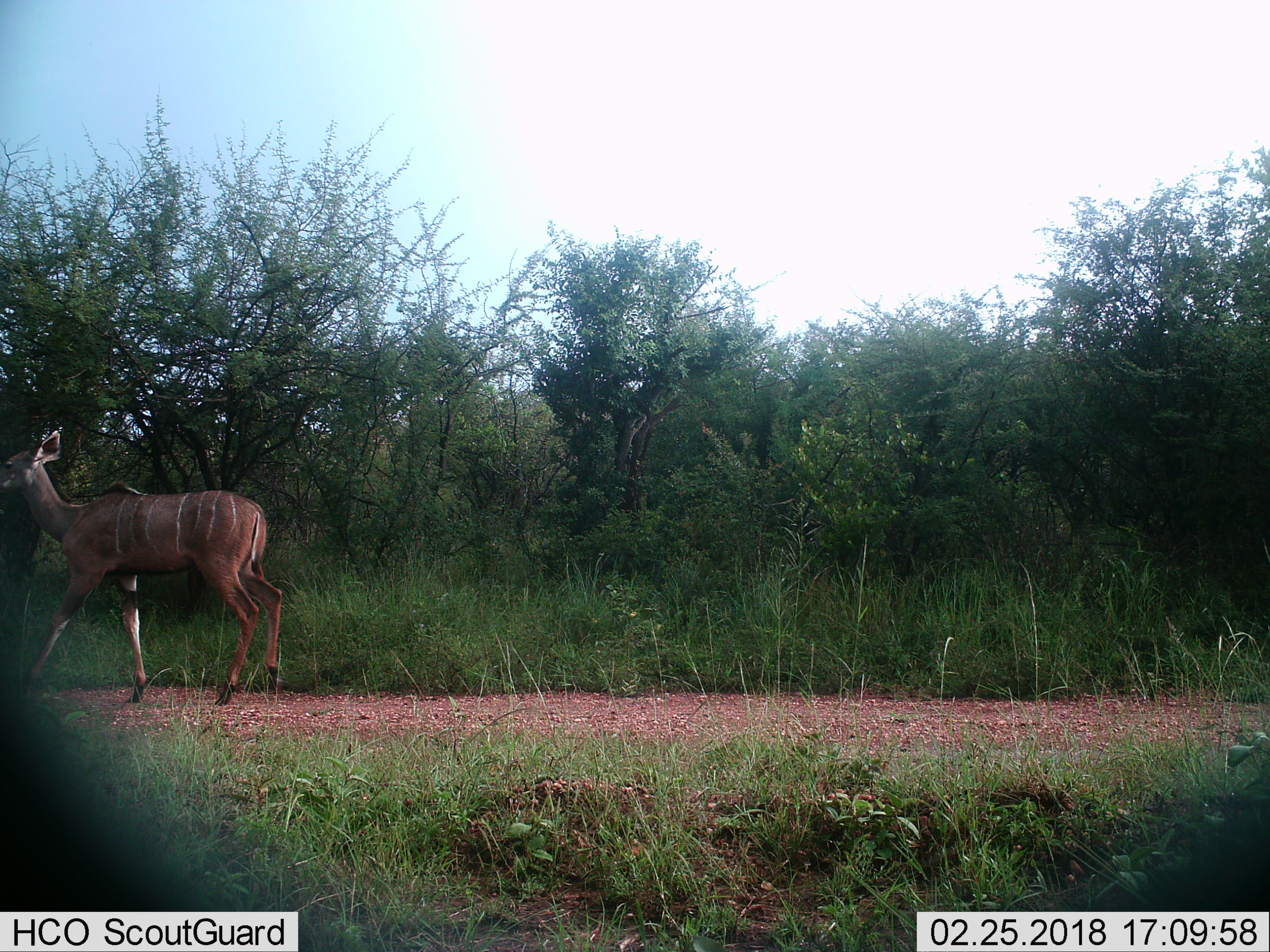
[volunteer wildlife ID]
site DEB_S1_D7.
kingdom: Animalia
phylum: Chordata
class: Mammalia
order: Artiodactyla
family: Bovidae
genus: Tragelaphus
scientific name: Tragelaphus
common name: kudu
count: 1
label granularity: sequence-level